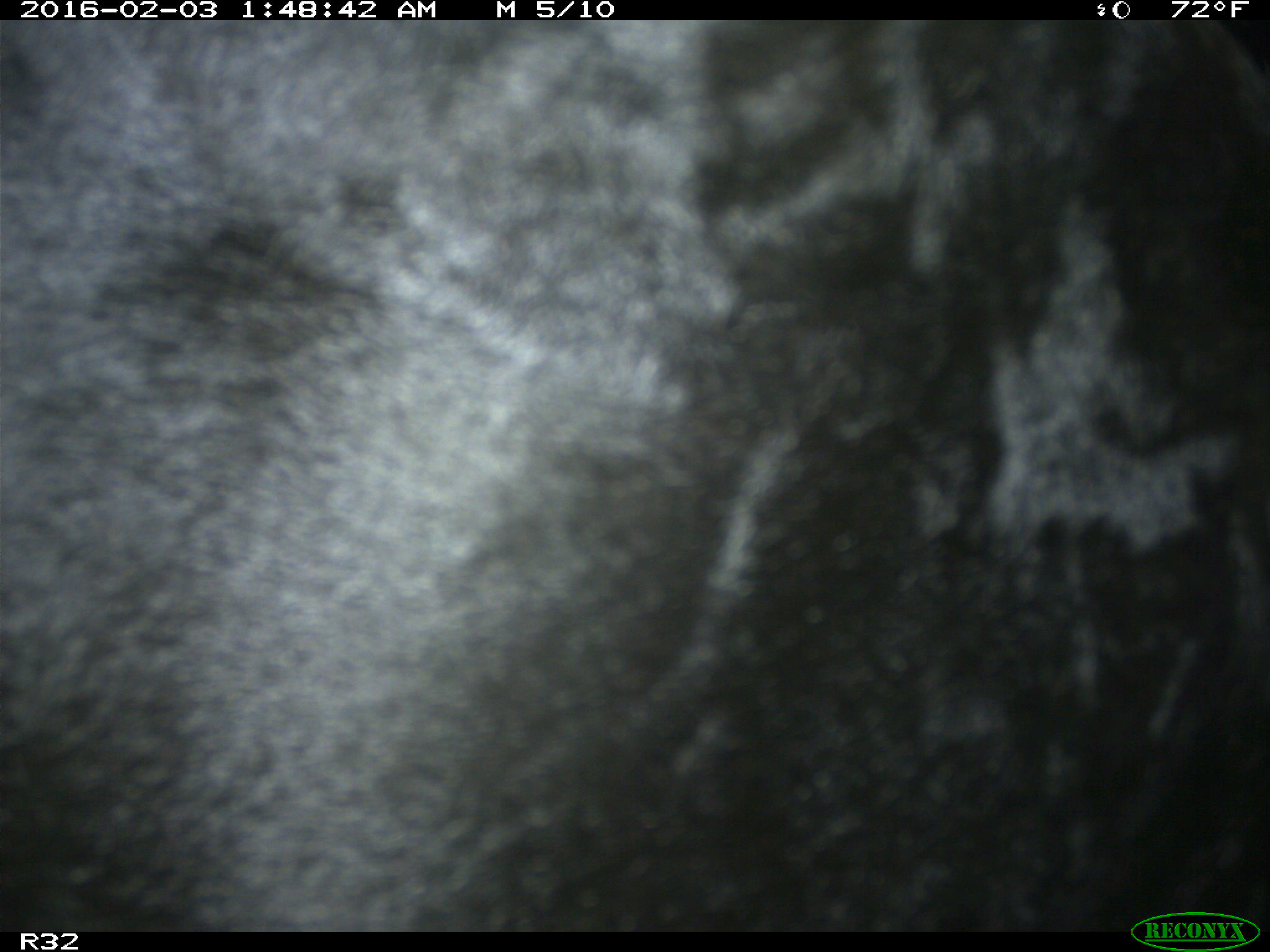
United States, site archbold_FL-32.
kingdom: Animalia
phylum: Chordata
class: Mammalia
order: Artiodactyla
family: Bovidae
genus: Bos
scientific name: Bos taurus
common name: domestic cow